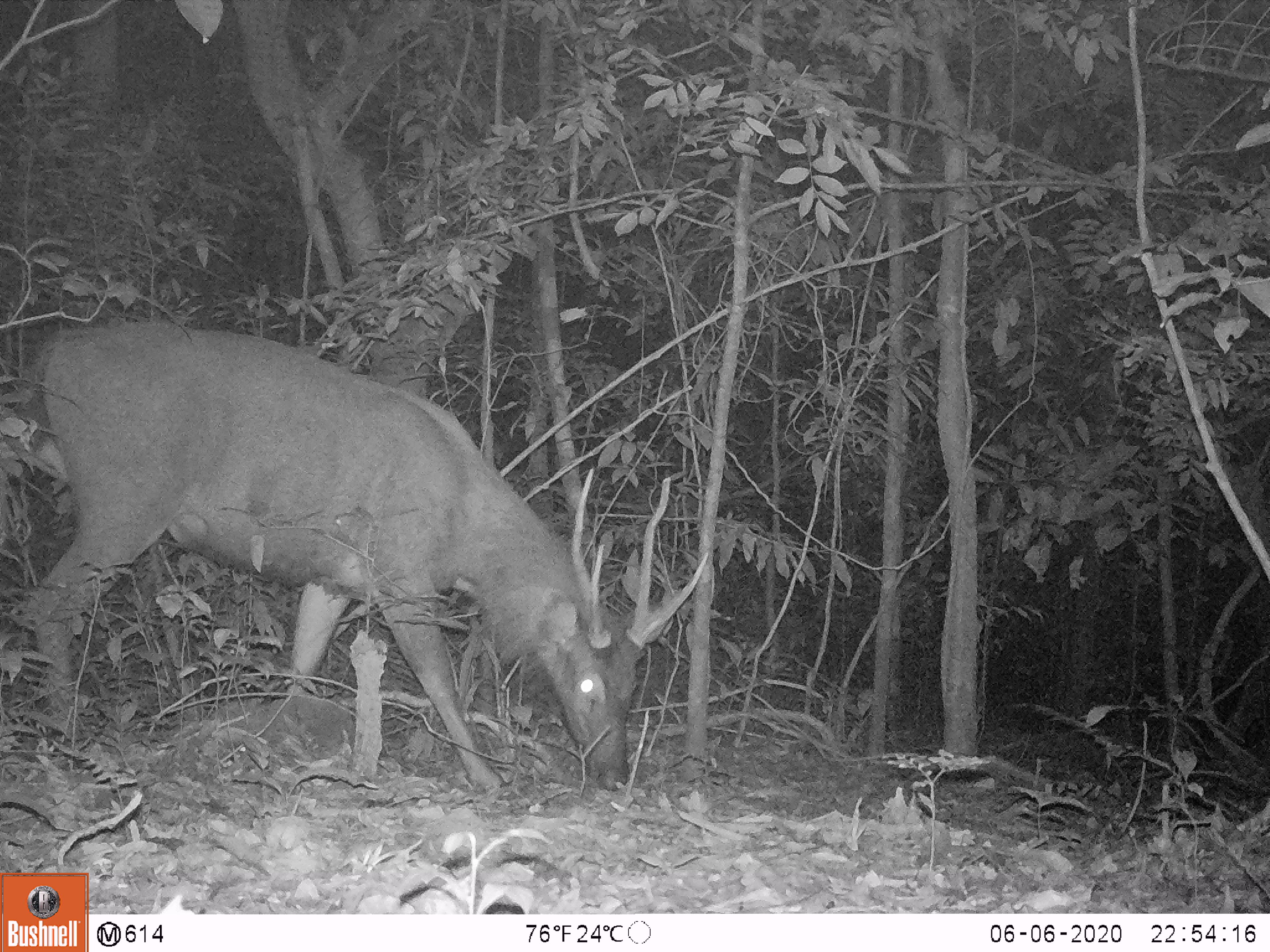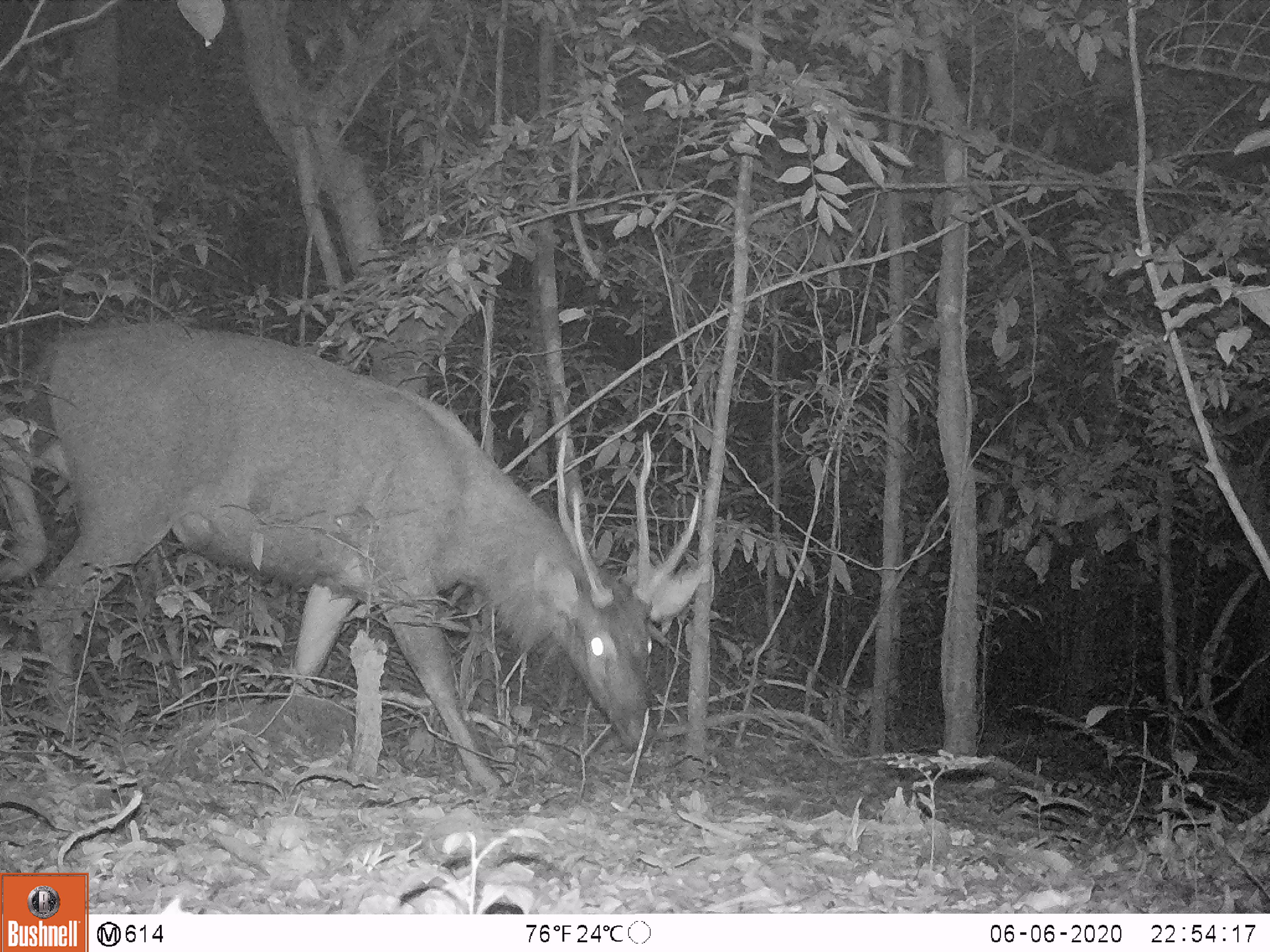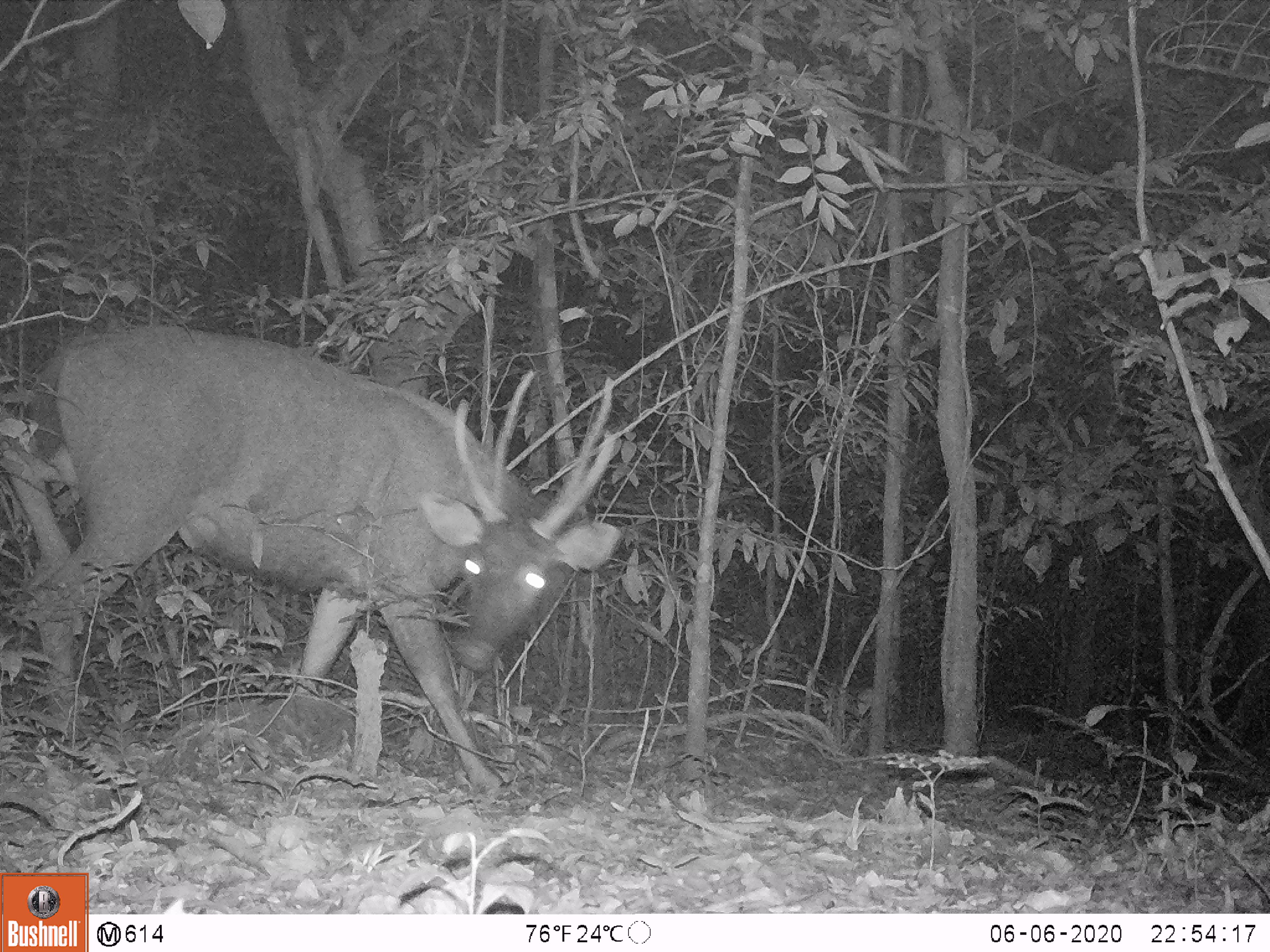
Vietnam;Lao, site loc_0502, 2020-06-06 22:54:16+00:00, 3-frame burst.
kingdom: Animalia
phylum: Chordata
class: Mammalia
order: Artiodactyla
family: Cervidae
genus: Rusa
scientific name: Rusa unicolor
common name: sambar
Sambar (Rusa unicolor). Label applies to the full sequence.